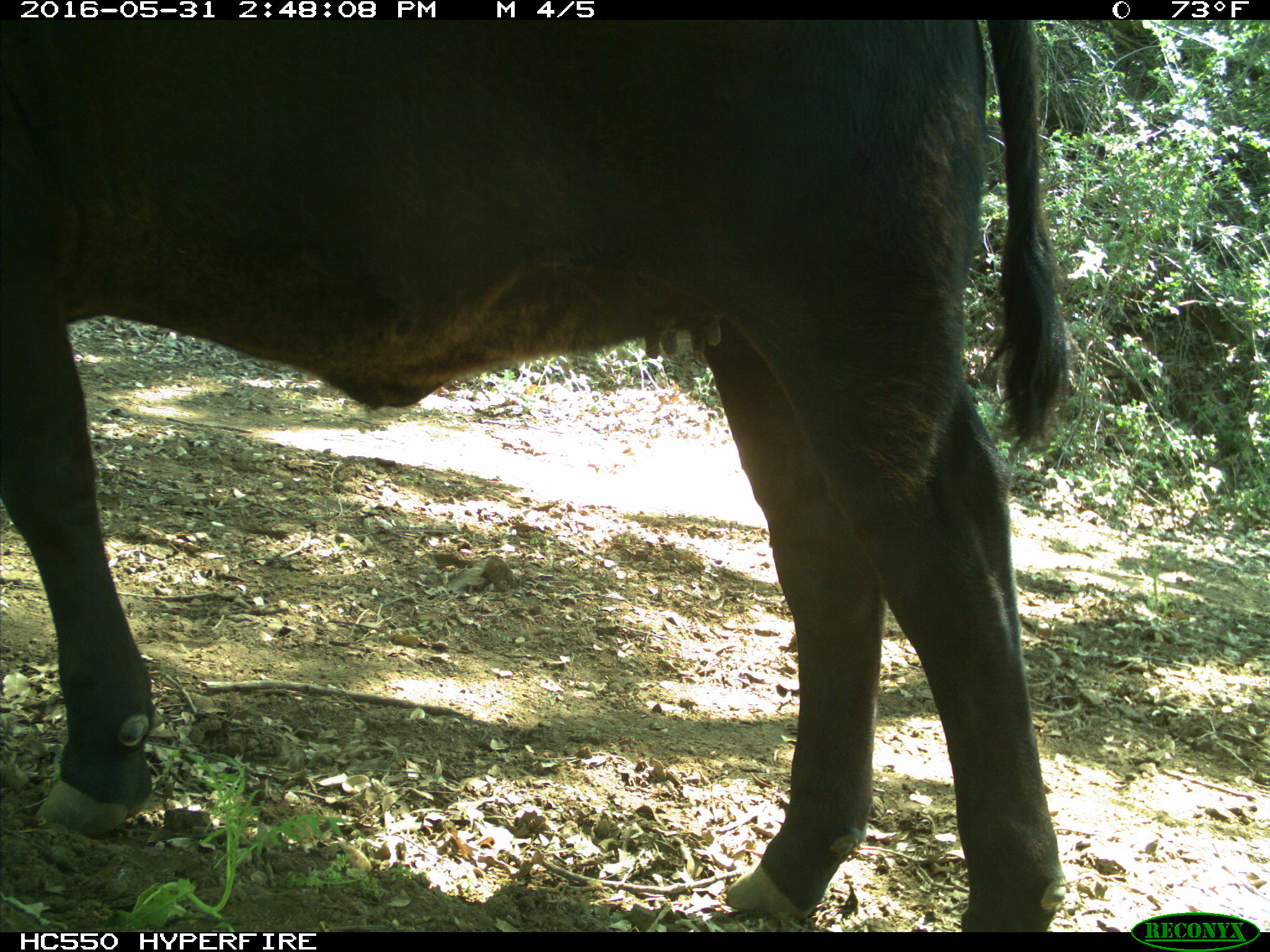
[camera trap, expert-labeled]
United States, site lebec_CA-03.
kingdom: Animalia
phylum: Chordata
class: Mammalia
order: Artiodactyla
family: Bovidae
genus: Bos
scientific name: Bos taurus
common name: domestic cow